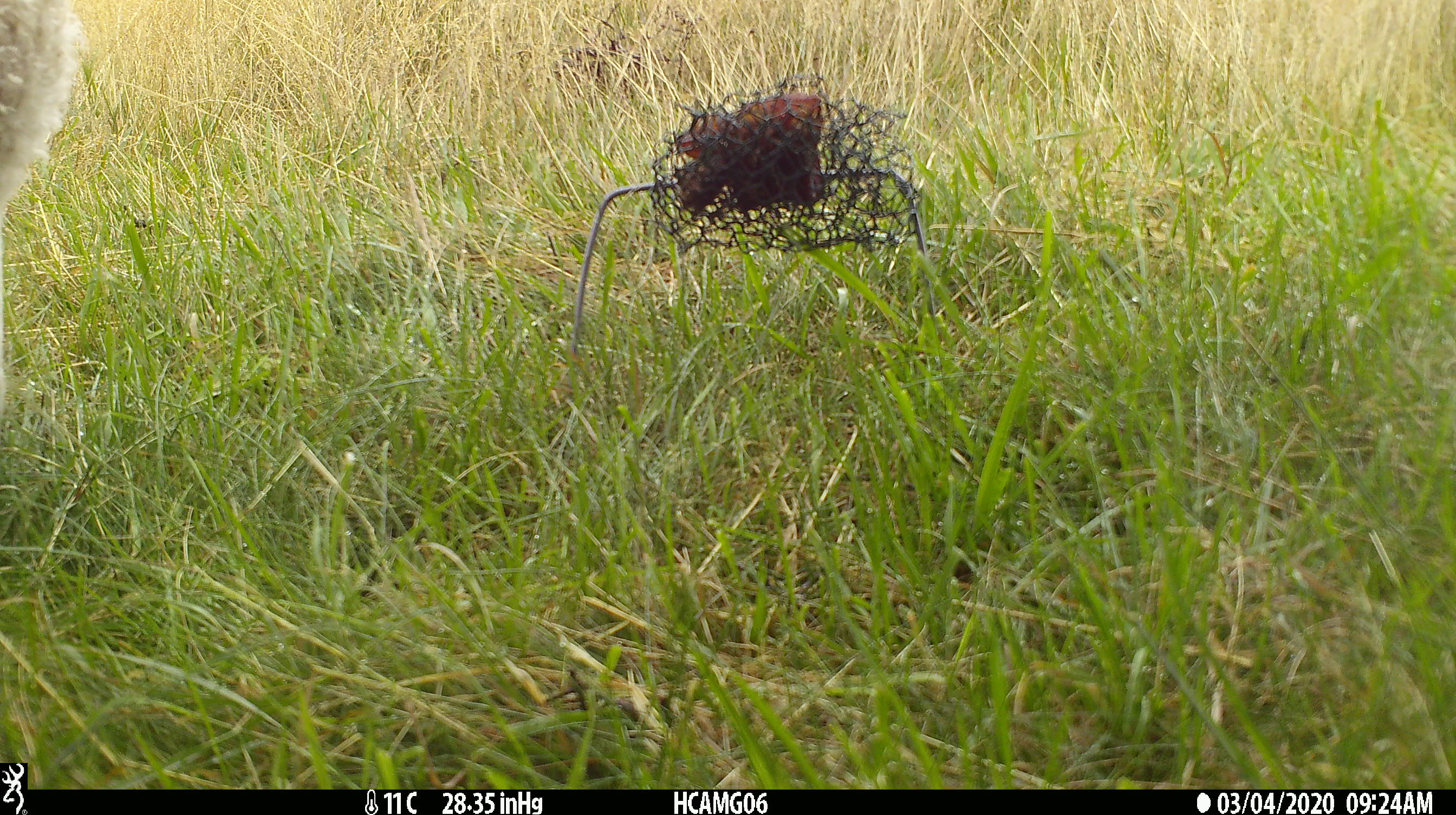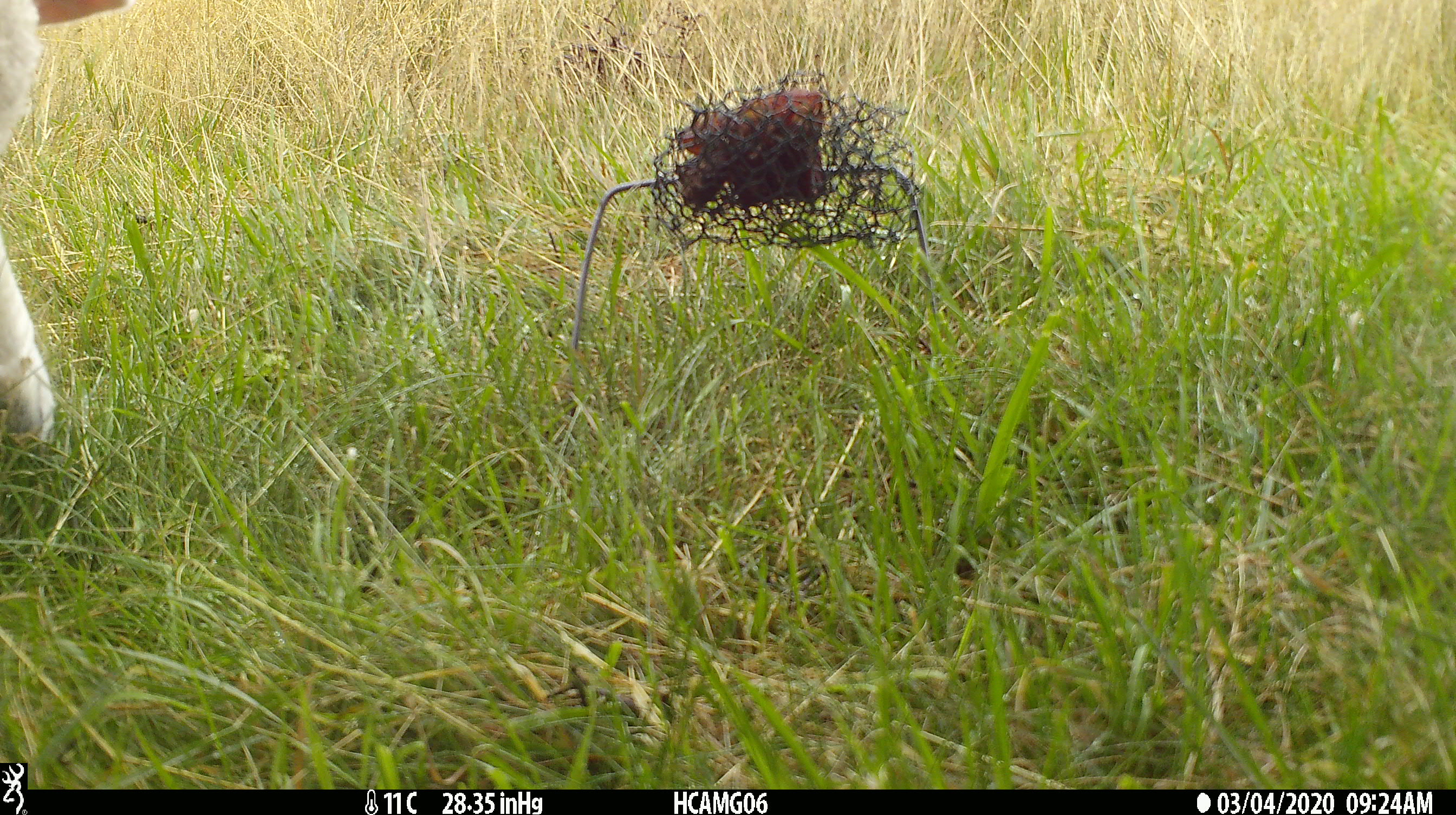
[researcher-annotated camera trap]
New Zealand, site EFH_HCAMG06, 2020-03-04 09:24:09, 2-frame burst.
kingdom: Animalia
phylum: Chordata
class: Mammalia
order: Artiodactyla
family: Bovidae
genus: Ovis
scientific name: Ovis aries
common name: domestic sheep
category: sheep